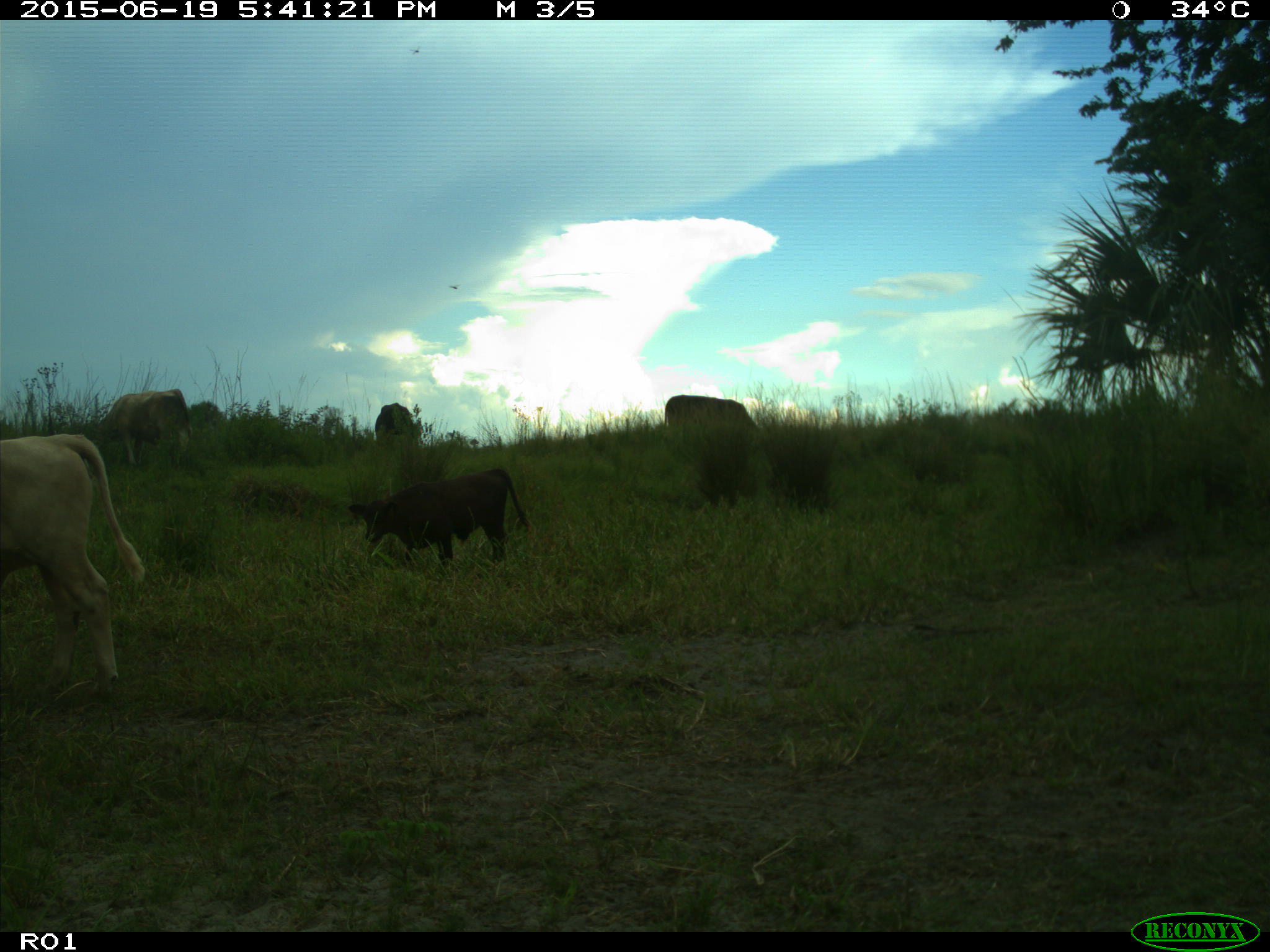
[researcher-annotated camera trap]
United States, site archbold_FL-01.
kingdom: Animalia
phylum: Chordata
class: Mammalia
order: Artiodactyla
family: Bovidae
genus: Bos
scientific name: Bos taurus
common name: domestic cow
Bos taurus (domestic cow).